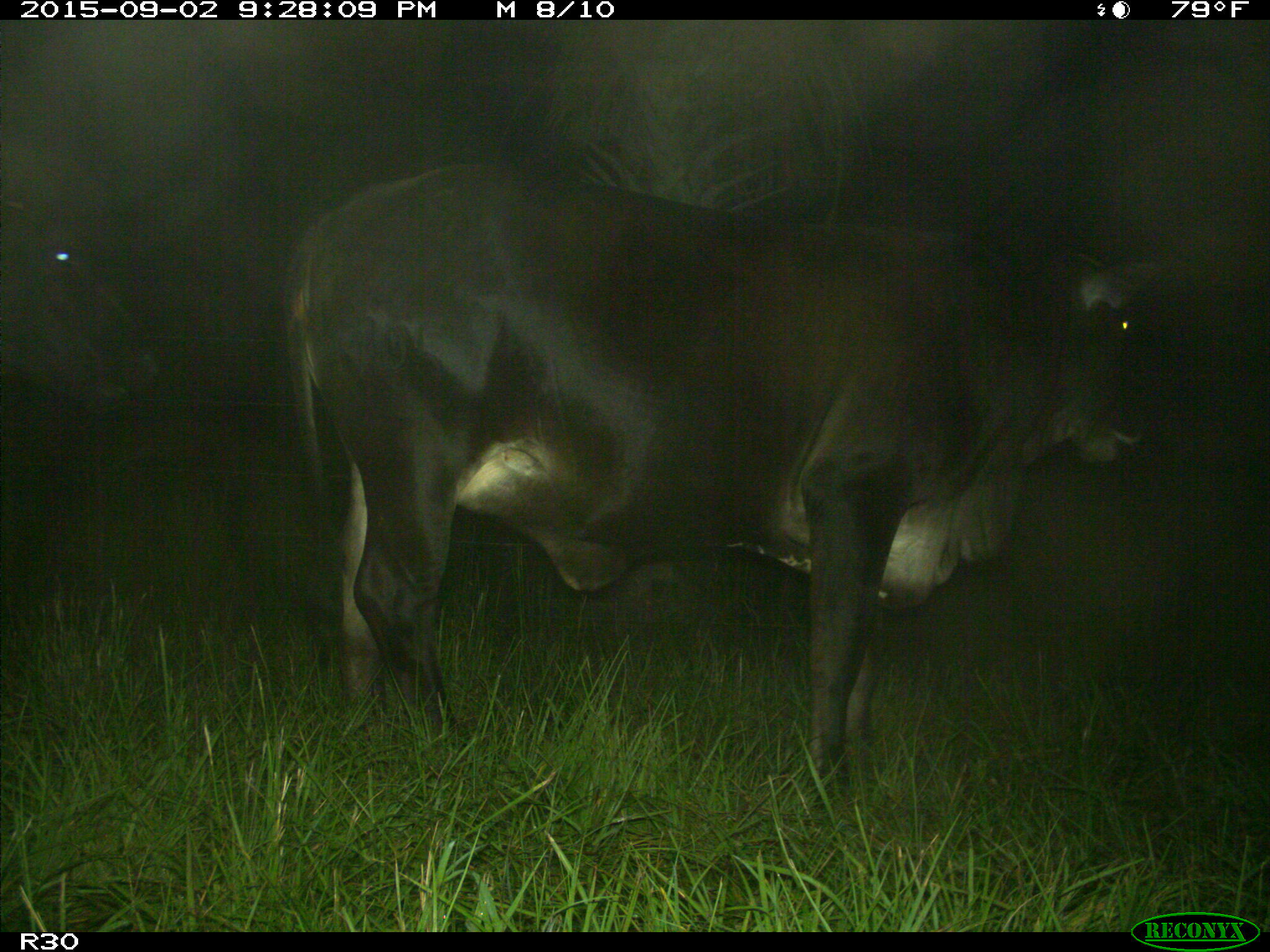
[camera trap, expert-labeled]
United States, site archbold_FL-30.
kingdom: Animalia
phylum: Chordata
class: Mammalia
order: Artiodactyla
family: Bovidae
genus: Bos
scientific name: Bos taurus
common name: domestic cow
Bos taurus (domestic cow).